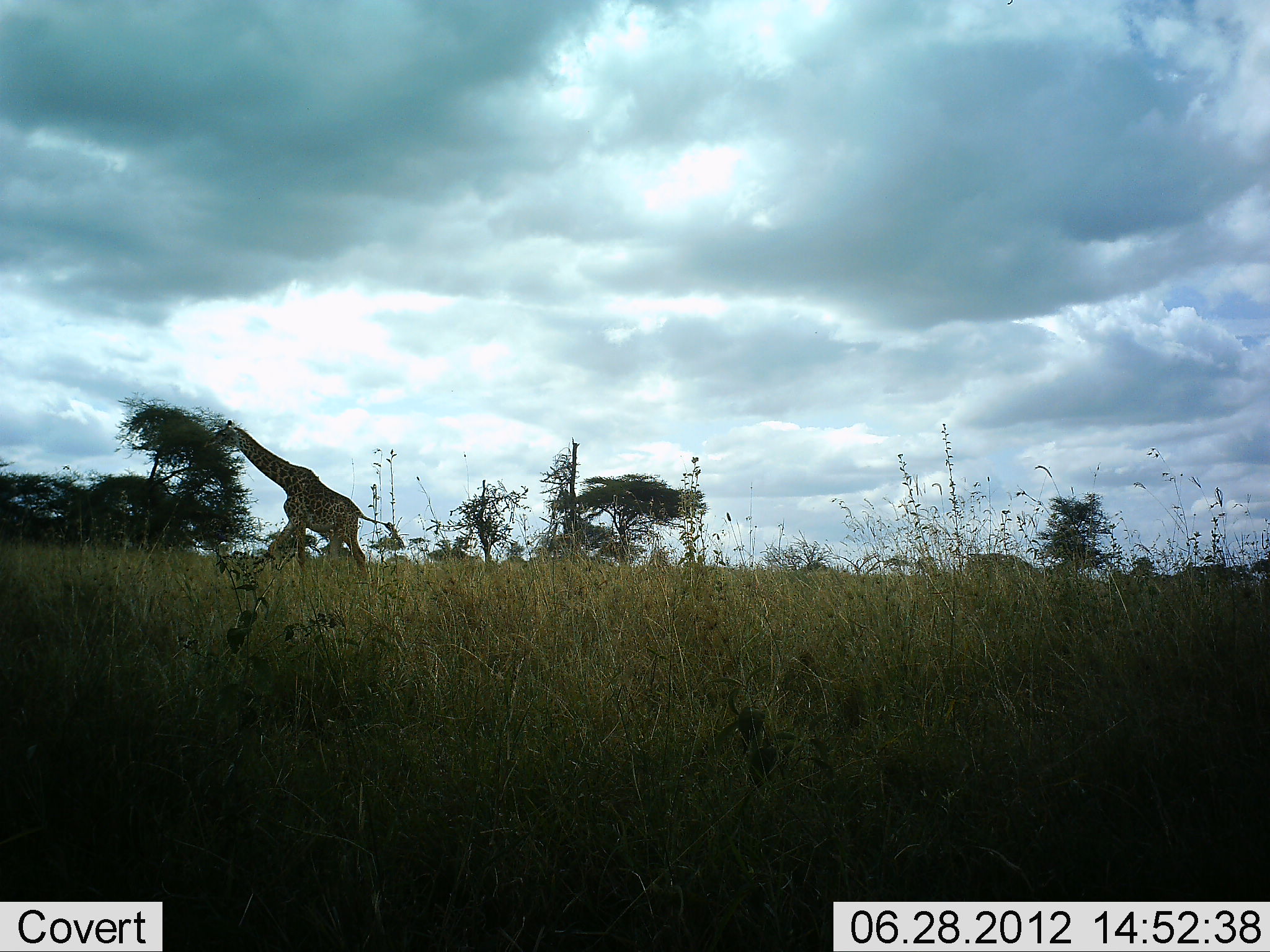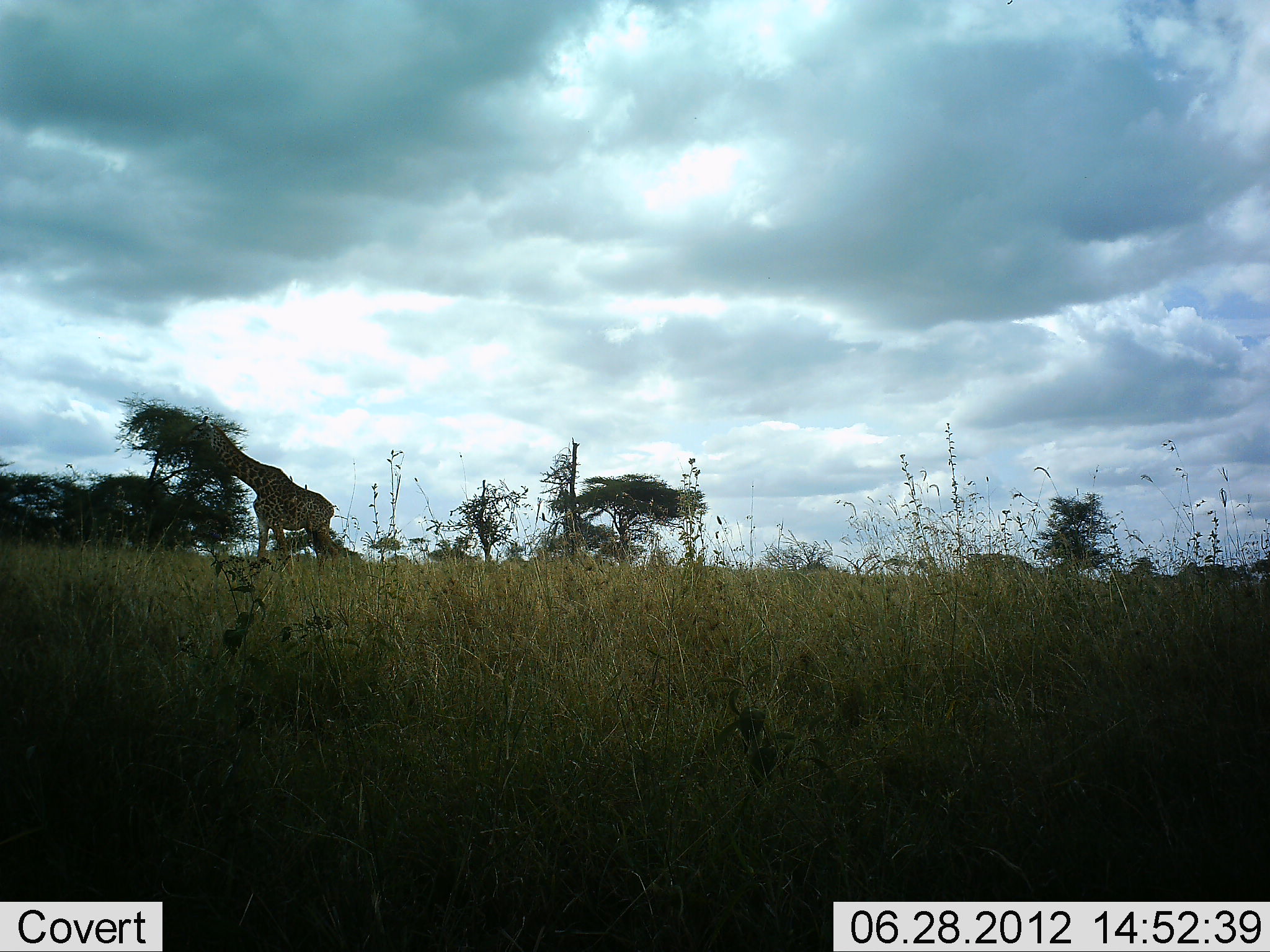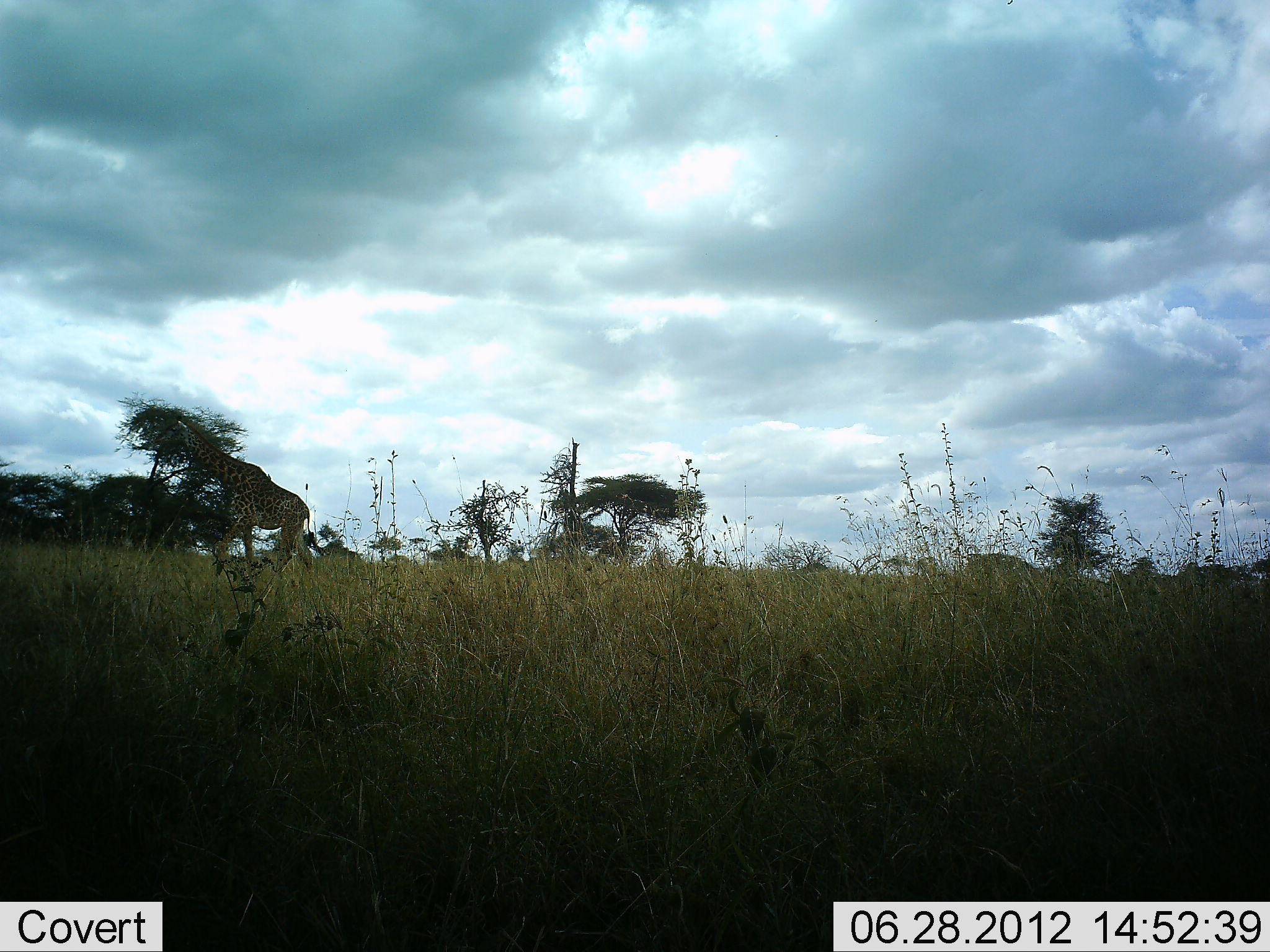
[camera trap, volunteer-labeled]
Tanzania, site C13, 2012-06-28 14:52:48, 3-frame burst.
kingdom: Animalia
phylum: Chordata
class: Mammalia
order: Artiodactyla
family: Giraffidae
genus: Giraffa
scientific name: Giraffa camelopardalis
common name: giraffe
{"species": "giraffe (Giraffa camelopardalis)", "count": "1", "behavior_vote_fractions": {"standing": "0%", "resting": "0%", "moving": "100%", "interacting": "0%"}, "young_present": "0%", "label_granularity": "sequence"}